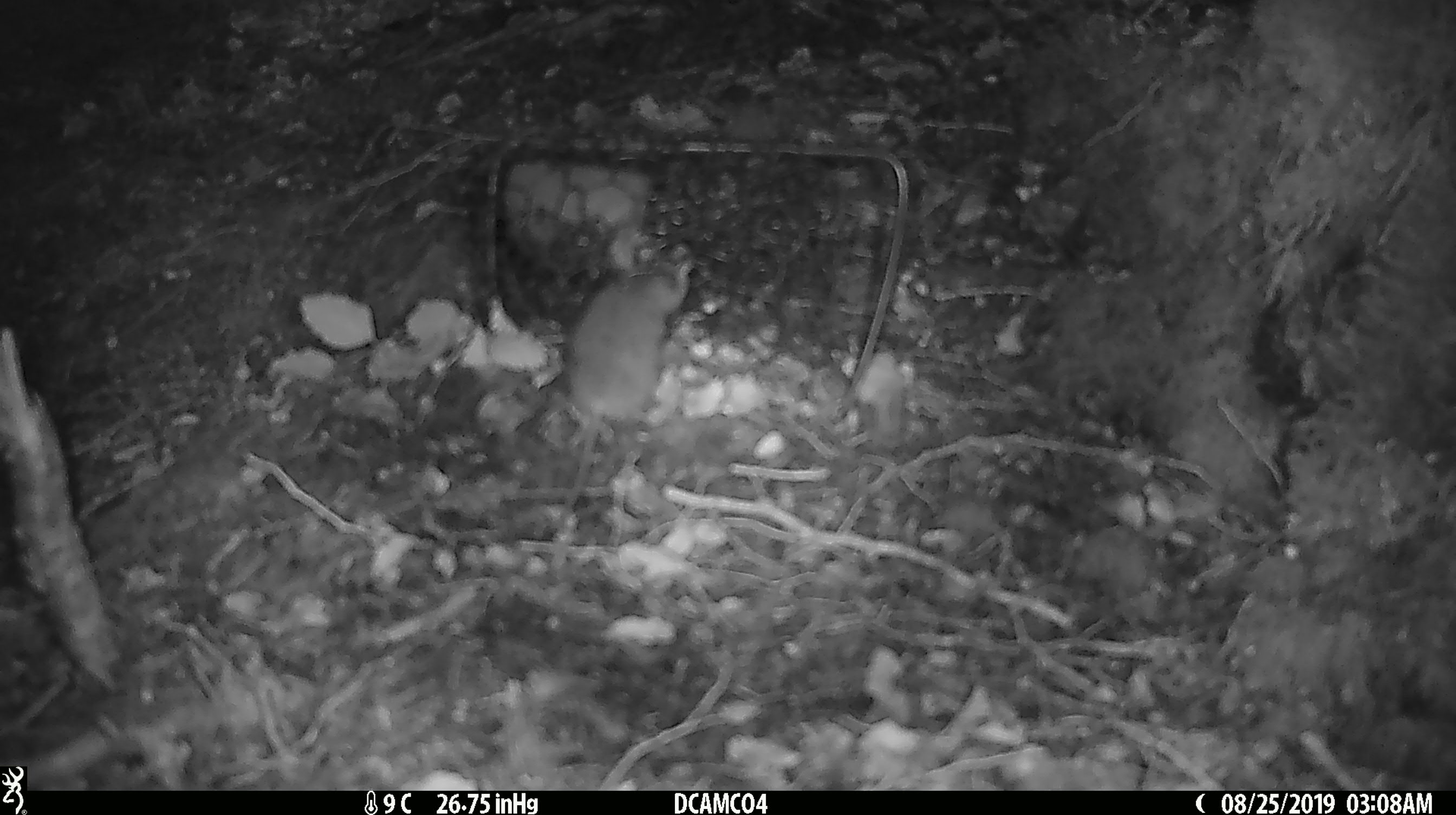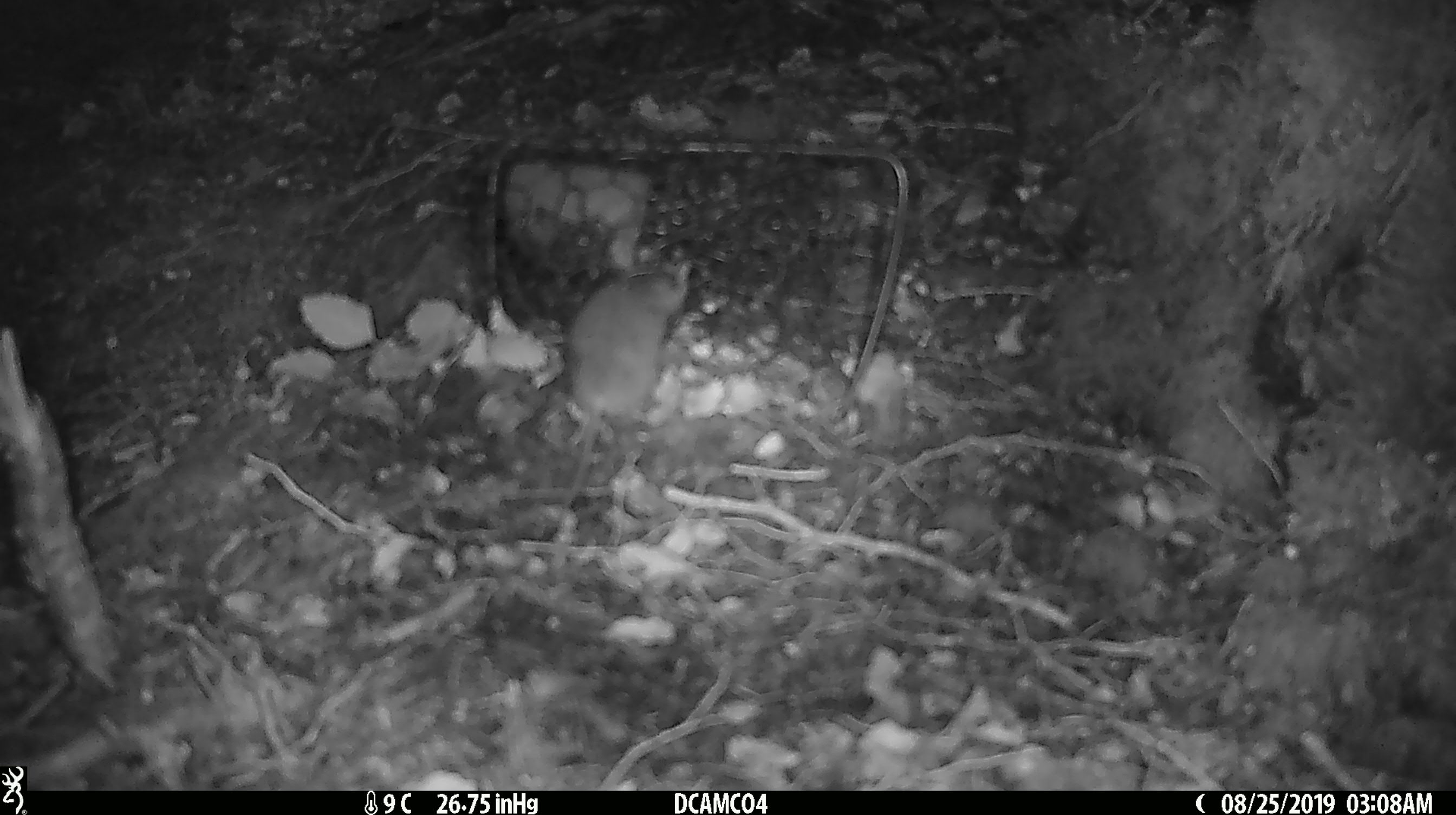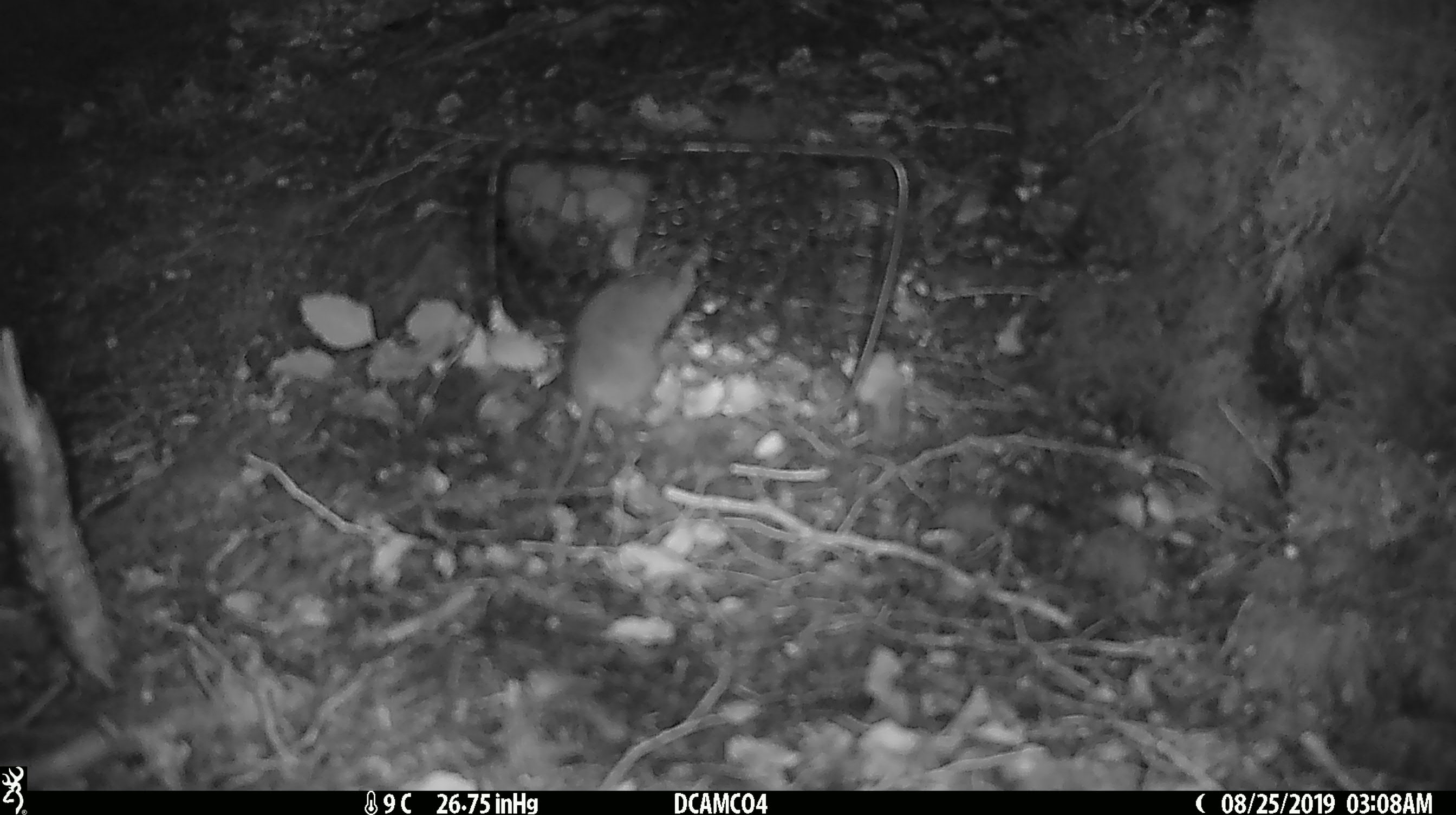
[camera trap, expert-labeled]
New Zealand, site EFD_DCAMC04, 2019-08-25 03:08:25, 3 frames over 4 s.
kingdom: Animalia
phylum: Chordata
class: Mammalia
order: Rodentia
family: Muridae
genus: Mus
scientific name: Mus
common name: mouse